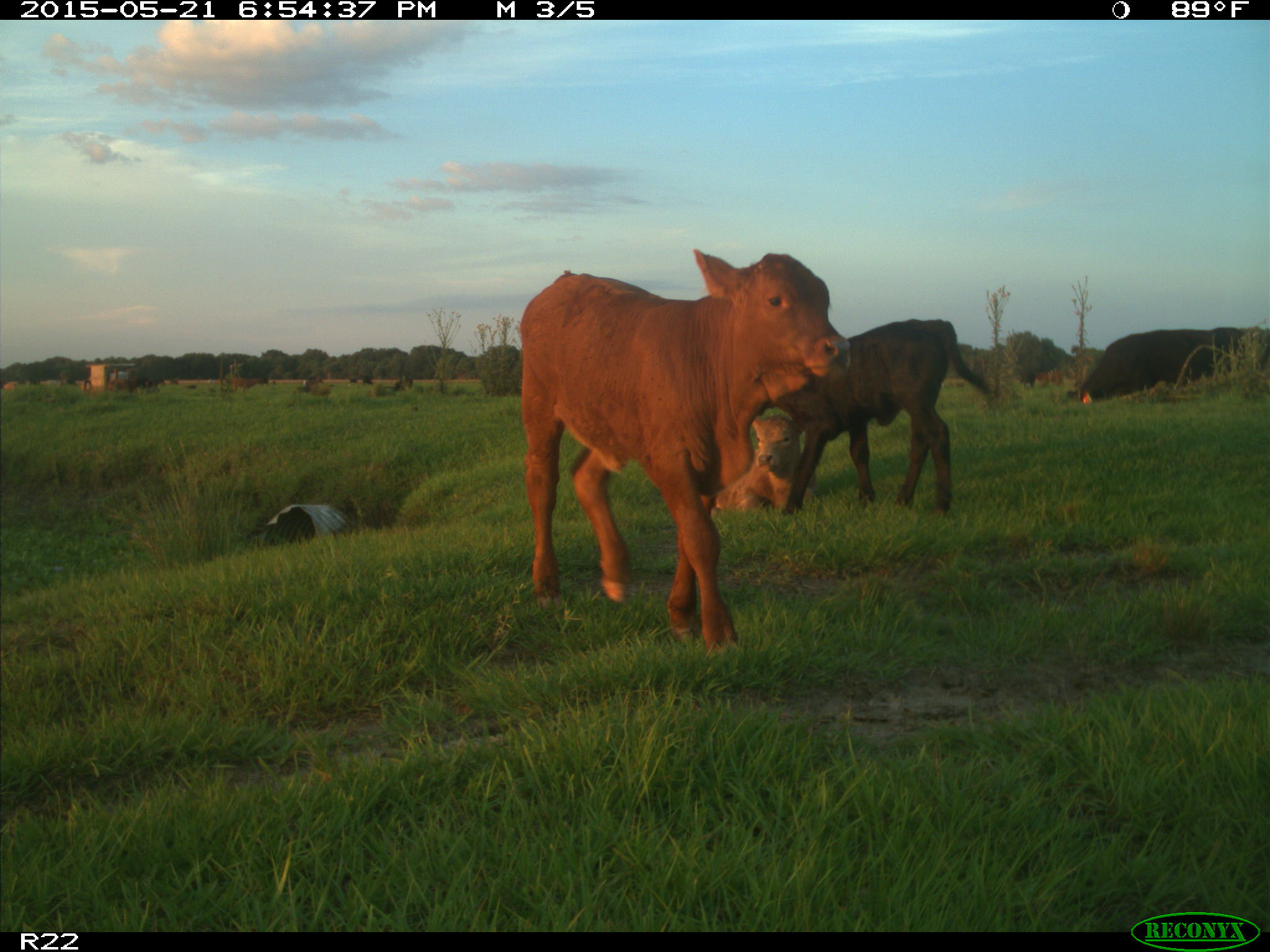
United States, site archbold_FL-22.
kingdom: Animalia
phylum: Chordata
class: Mammalia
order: Artiodactyla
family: Bovidae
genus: Bos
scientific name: Bos taurus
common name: domestic cow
Bos taurus (domestic cow).